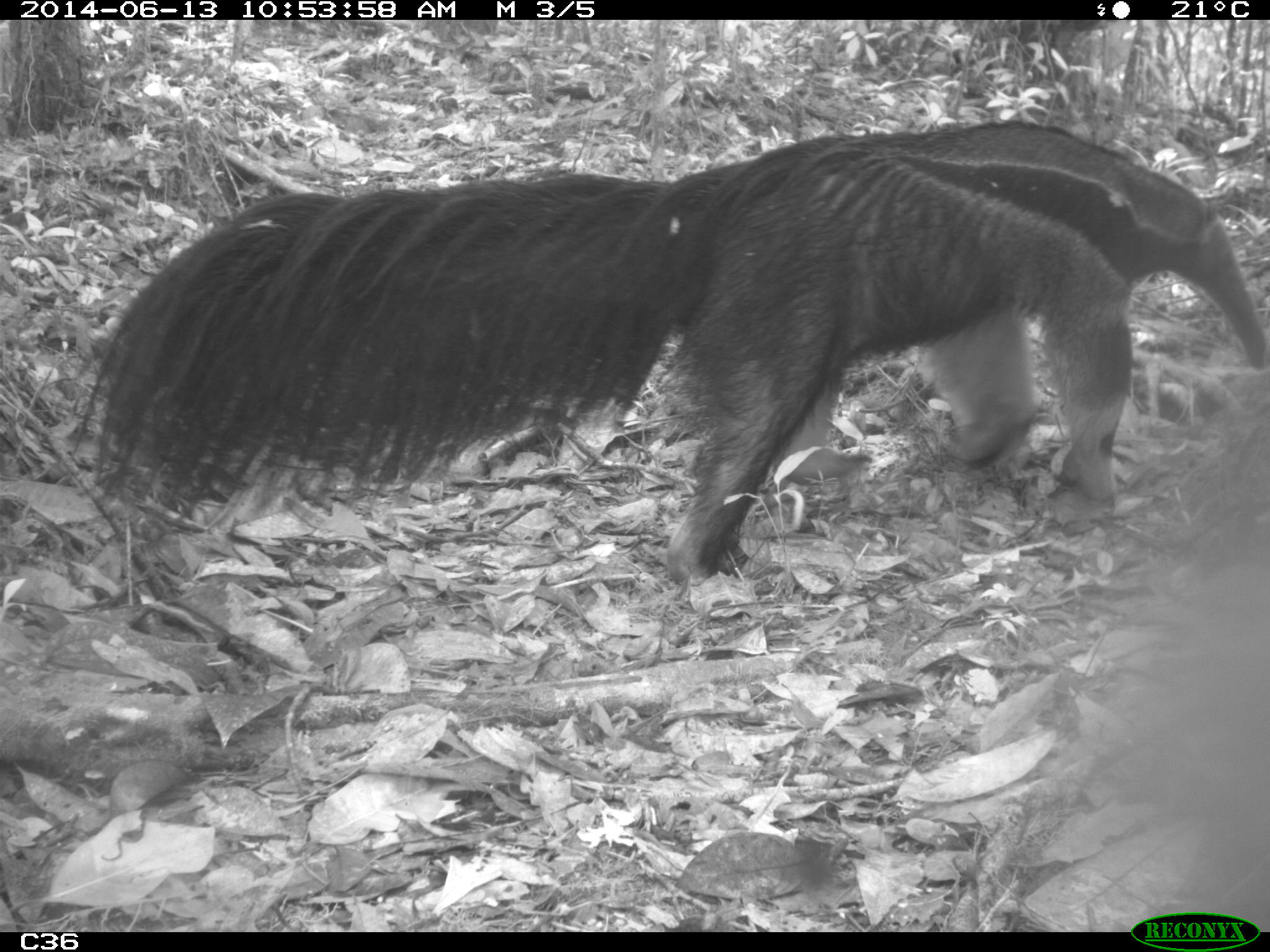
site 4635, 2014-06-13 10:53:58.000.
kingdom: Animalia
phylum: Chordata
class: Mammalia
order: Pilosa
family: Myrmecophagidae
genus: Myrmecophaga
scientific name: Myrmecophaga tridactyla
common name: giant anteater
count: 1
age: adult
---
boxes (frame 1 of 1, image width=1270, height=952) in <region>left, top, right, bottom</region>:
myrmecophaga tridactyla: <region>66, 113, 1266, 586</region>